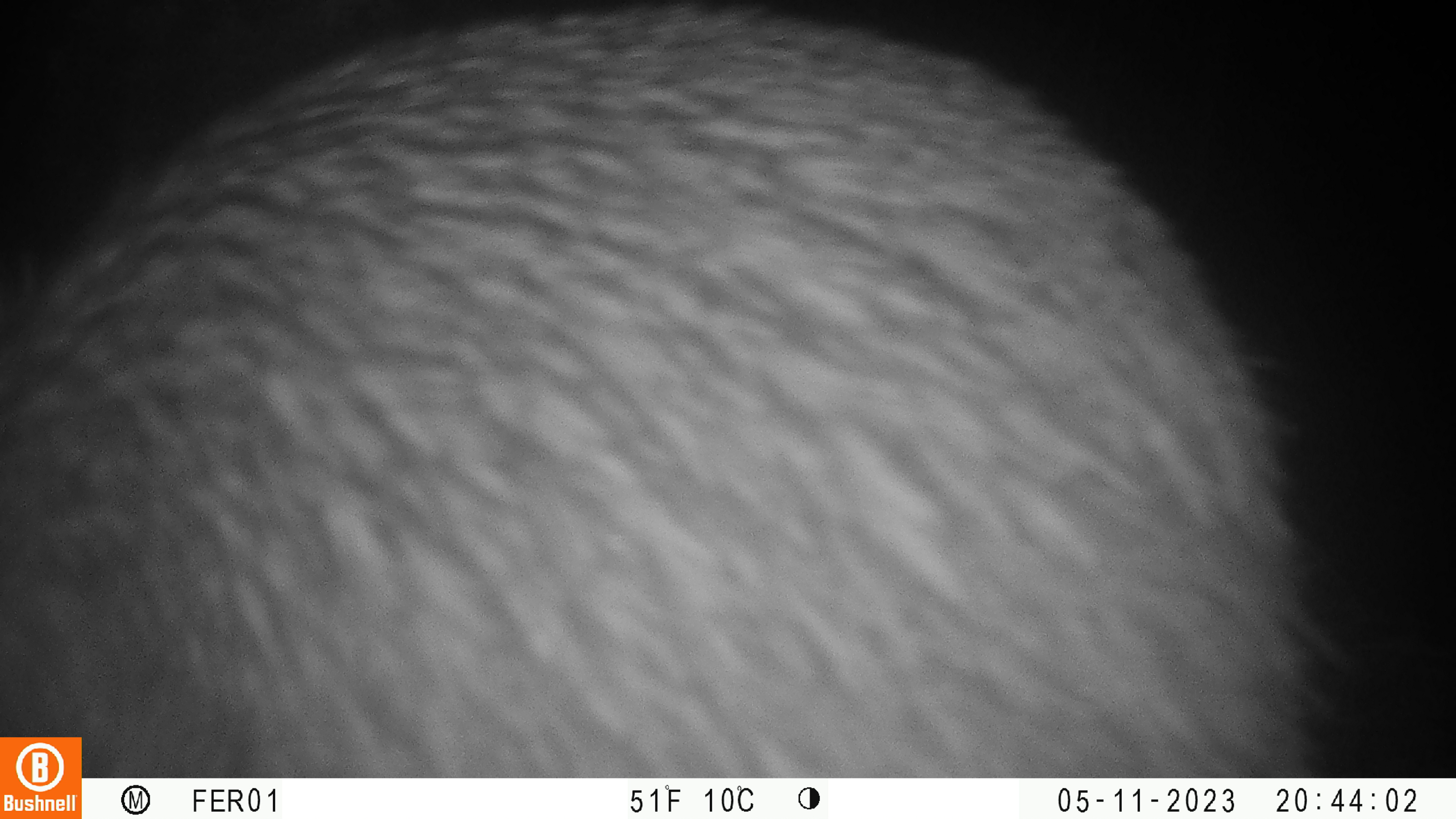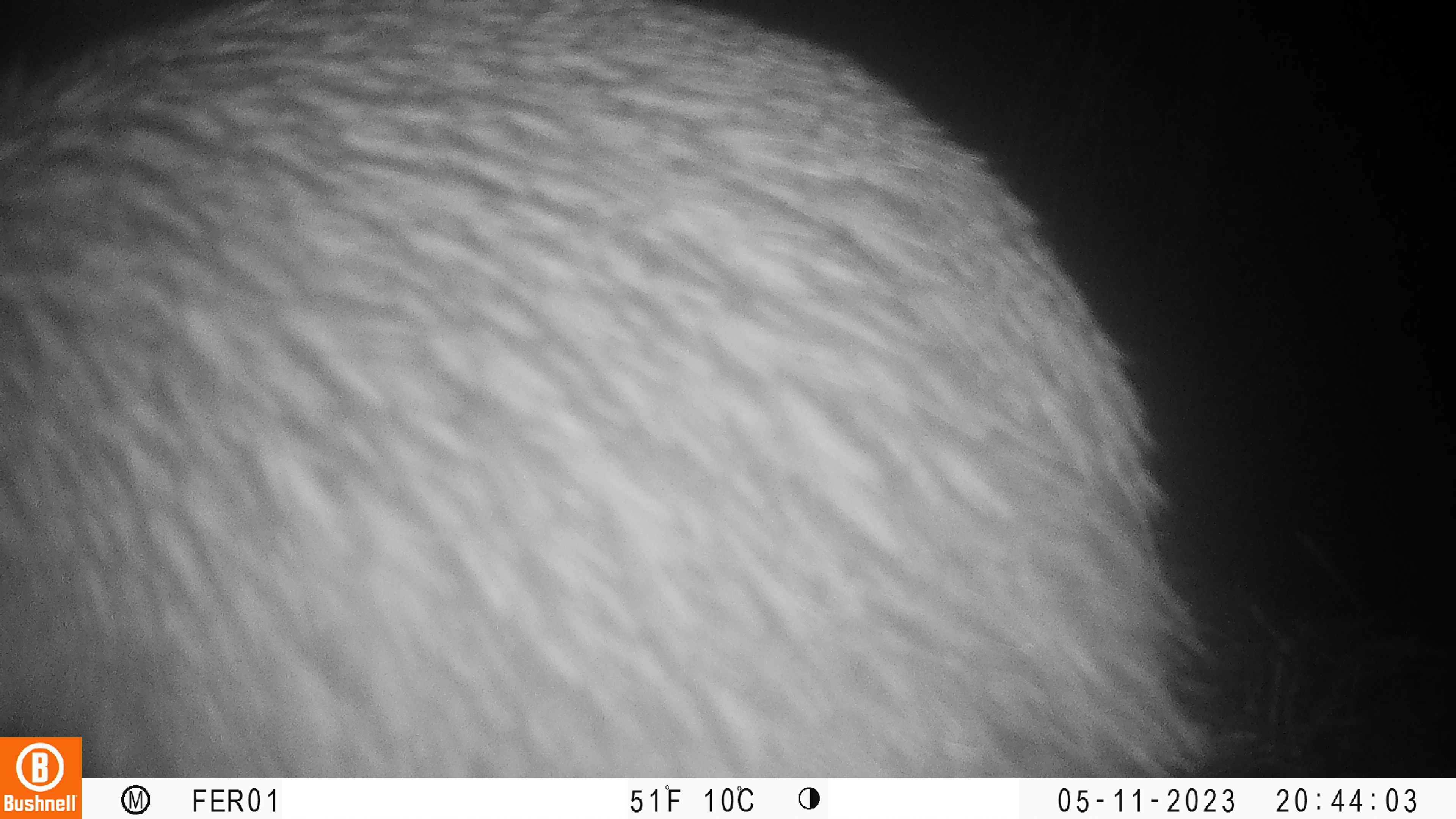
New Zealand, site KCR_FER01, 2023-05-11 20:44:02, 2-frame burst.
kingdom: Animalia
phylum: Chordata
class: Aves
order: Apterygiformes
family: Apterygidae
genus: Apteryx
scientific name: Apteryx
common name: kiwi